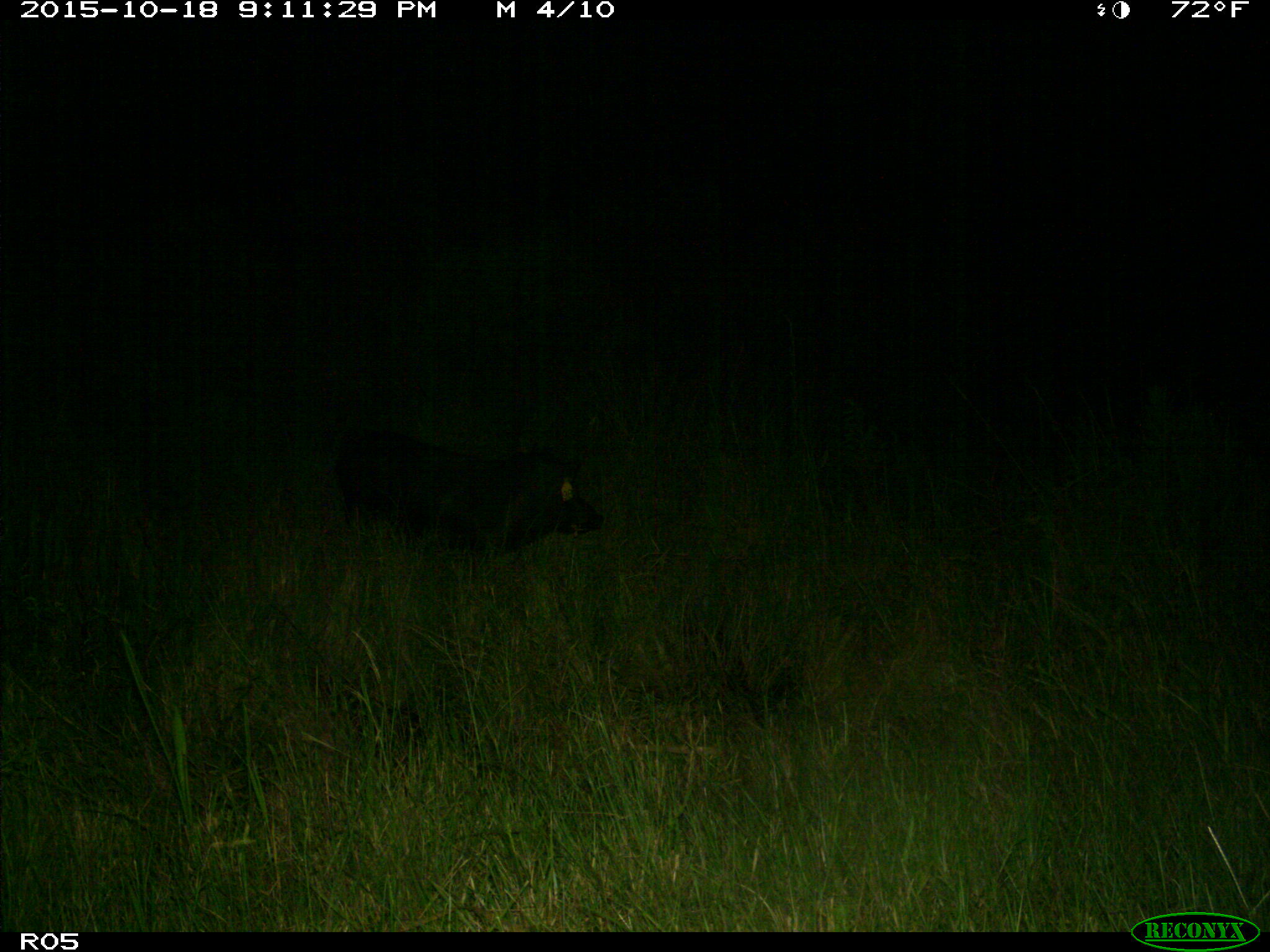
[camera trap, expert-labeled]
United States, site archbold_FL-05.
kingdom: Animalia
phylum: Chordata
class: Mammalia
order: Artiodactyla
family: Suidae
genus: Sus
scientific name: Sus scrofa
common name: wild boar